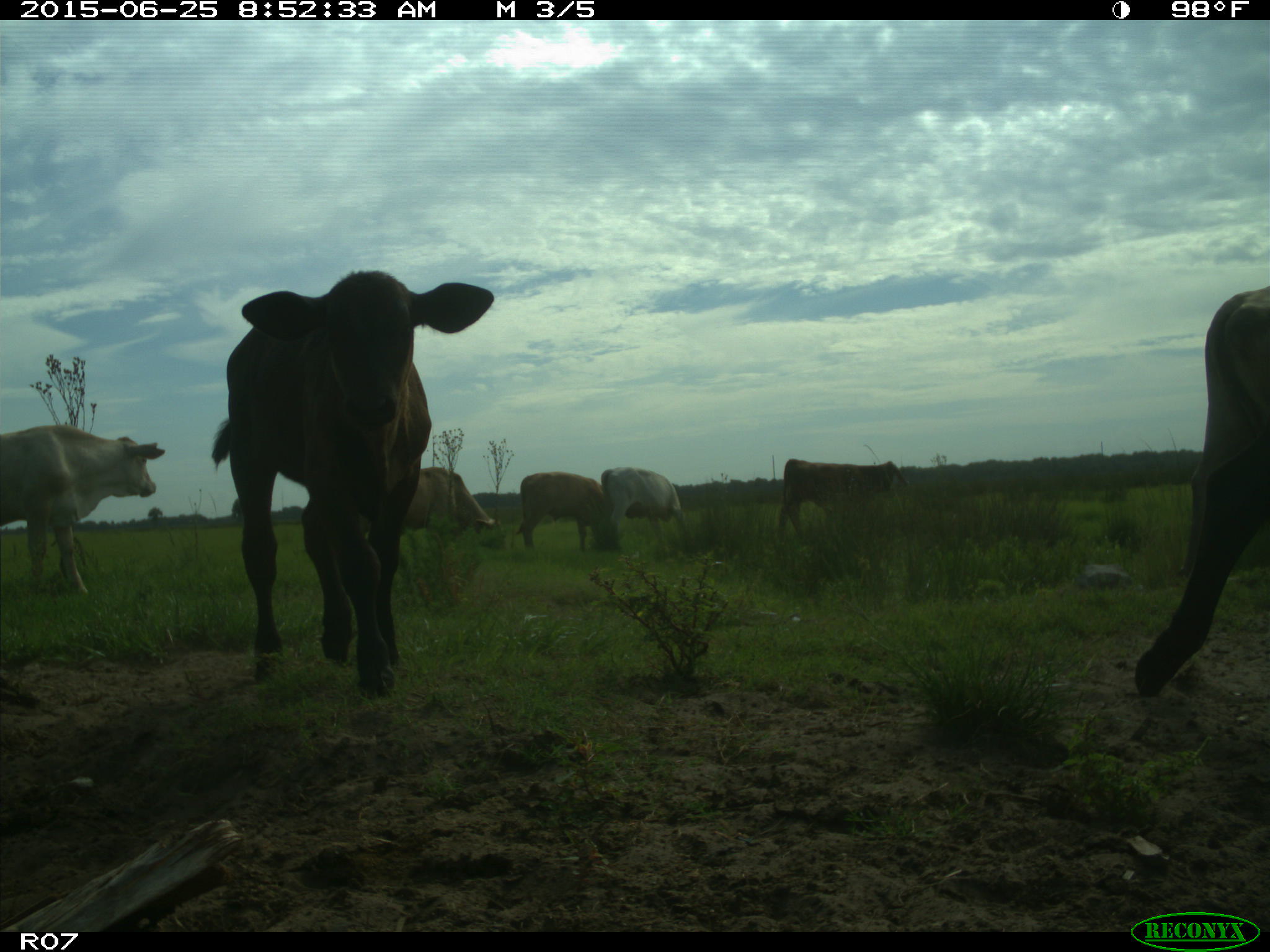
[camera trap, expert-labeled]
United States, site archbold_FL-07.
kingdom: Animalia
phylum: Chordata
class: Mammalia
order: Artiodactyla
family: Bovidae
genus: Bos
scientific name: Bos taurus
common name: domestic cow